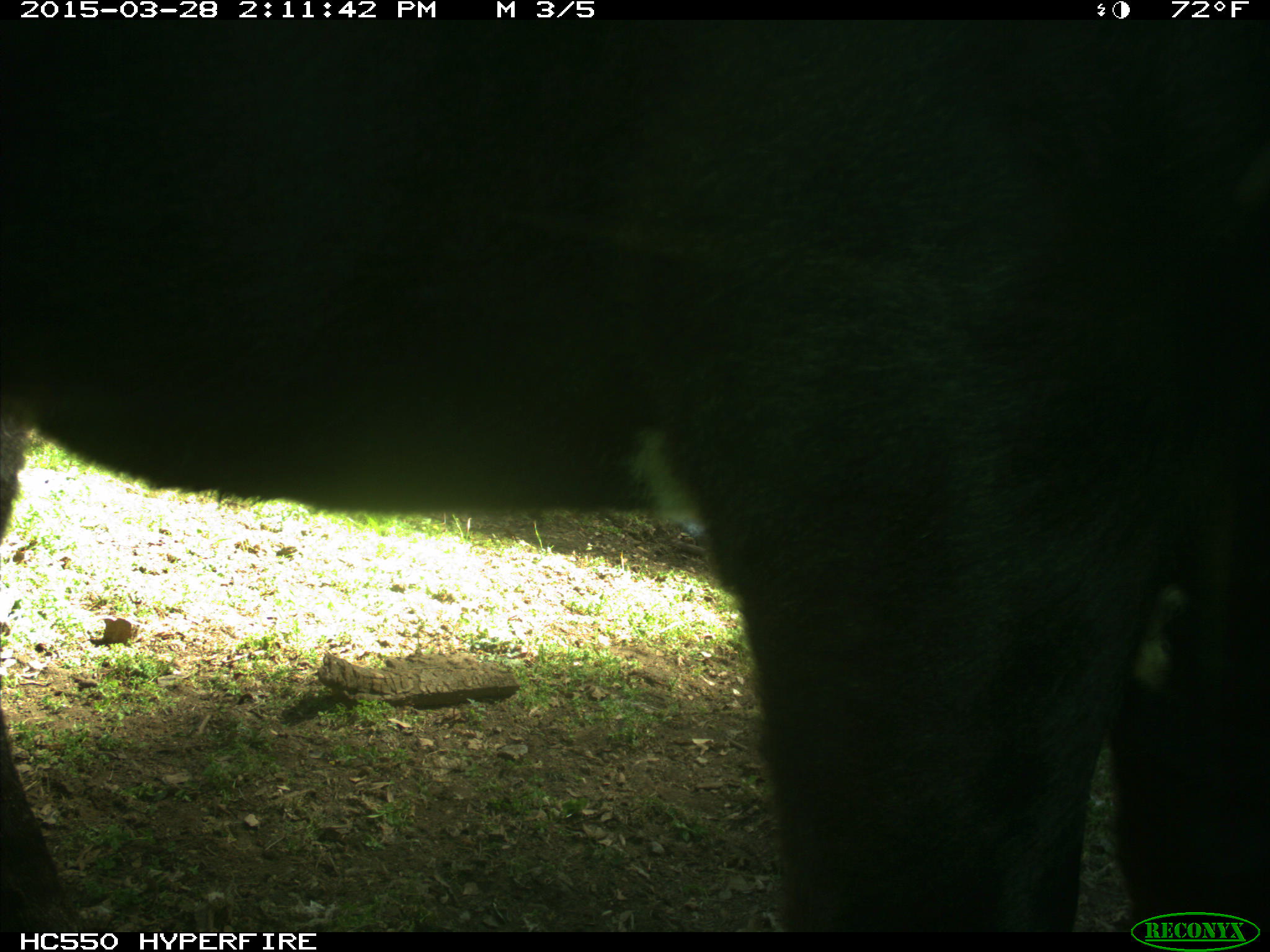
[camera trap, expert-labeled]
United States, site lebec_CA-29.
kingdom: Animalia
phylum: Chordata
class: Mammalia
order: Artiodactyla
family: Bovidae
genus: Bos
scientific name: Bos taurus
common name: domestic cow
Bos taurus (domestic cow).